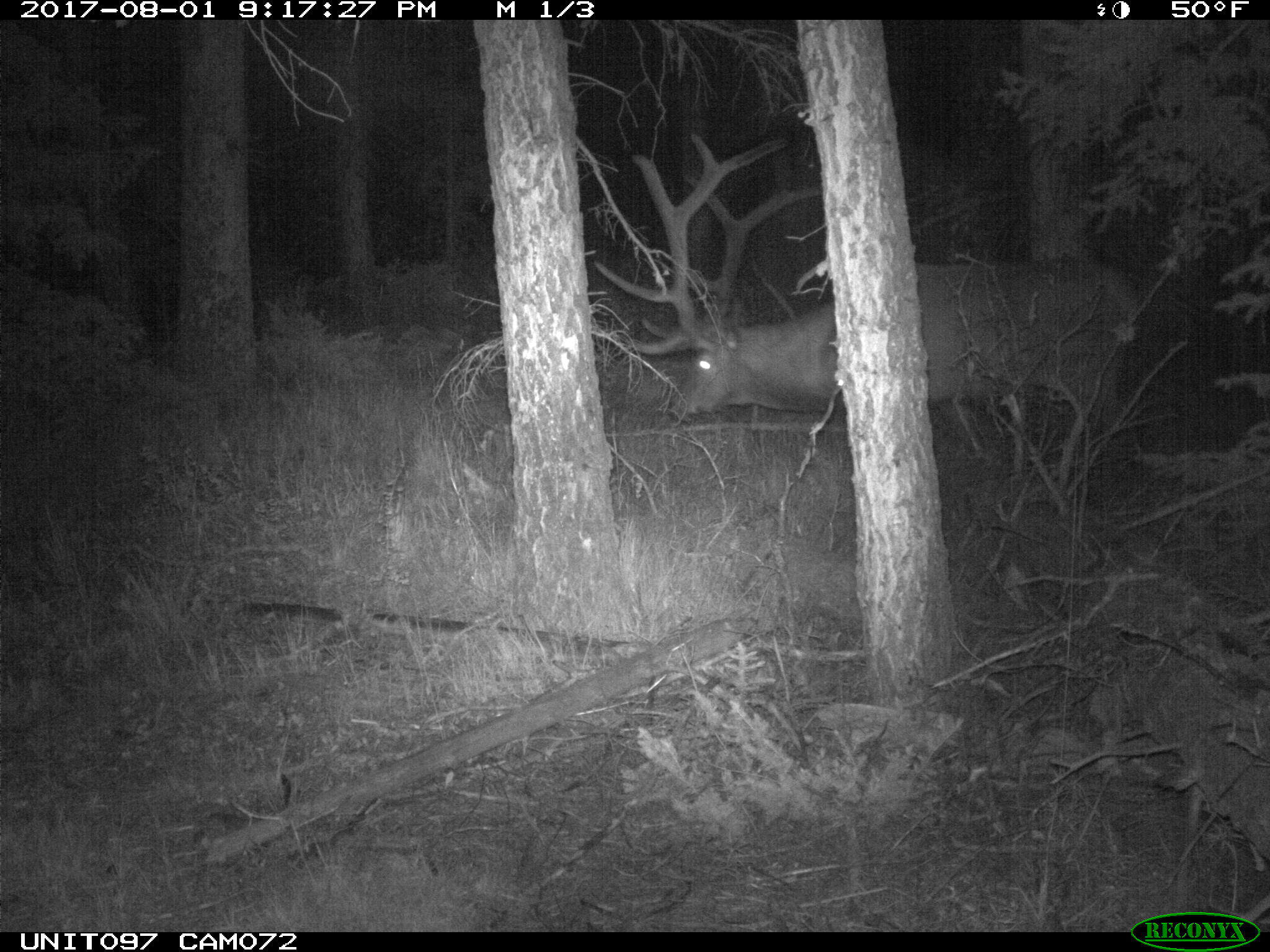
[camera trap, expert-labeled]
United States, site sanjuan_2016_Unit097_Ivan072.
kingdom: Animalia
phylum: Chordata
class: Mammalia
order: Artiodactyla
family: Cervidae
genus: Cervus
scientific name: Cervus elaphus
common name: red deer